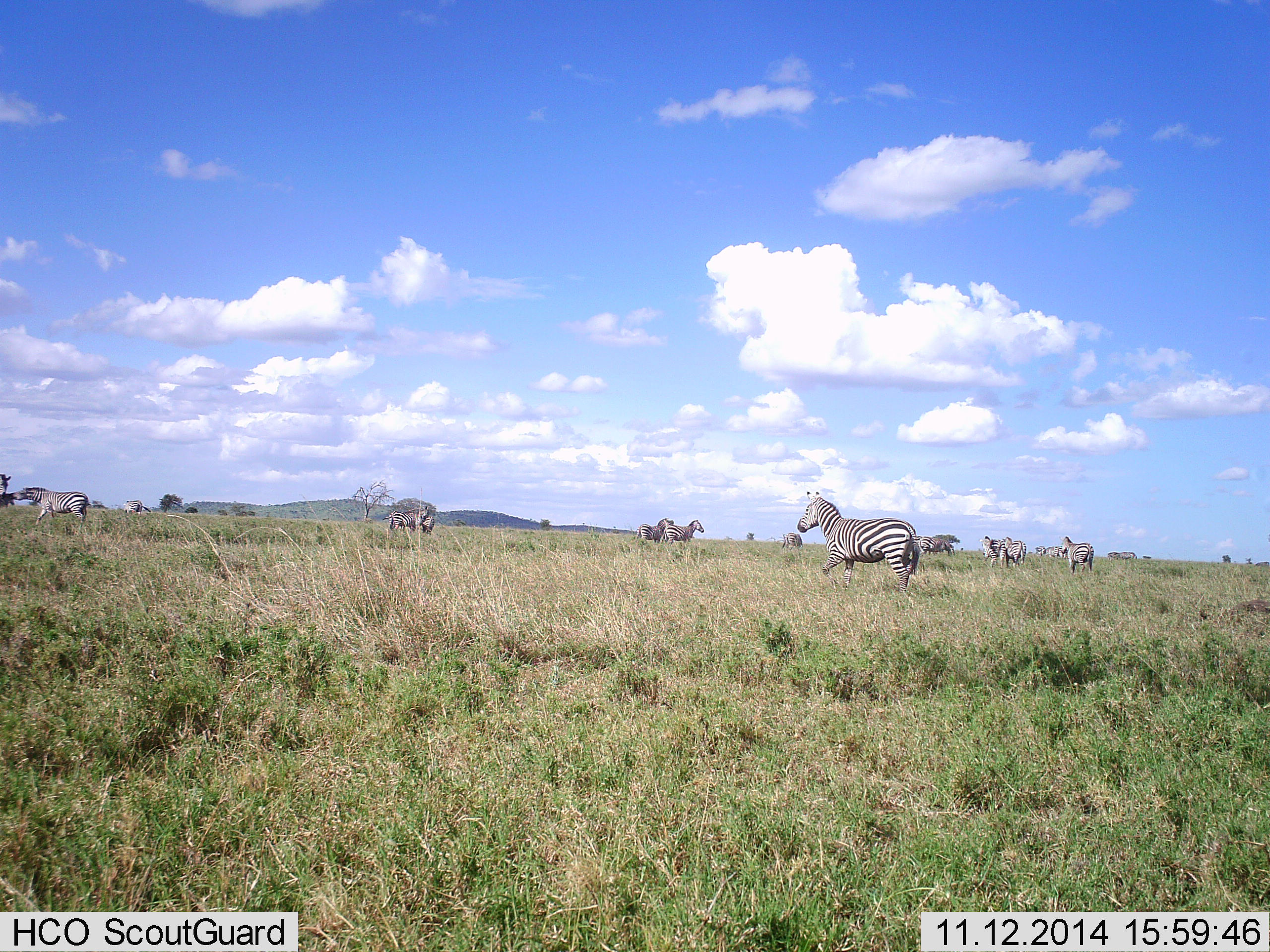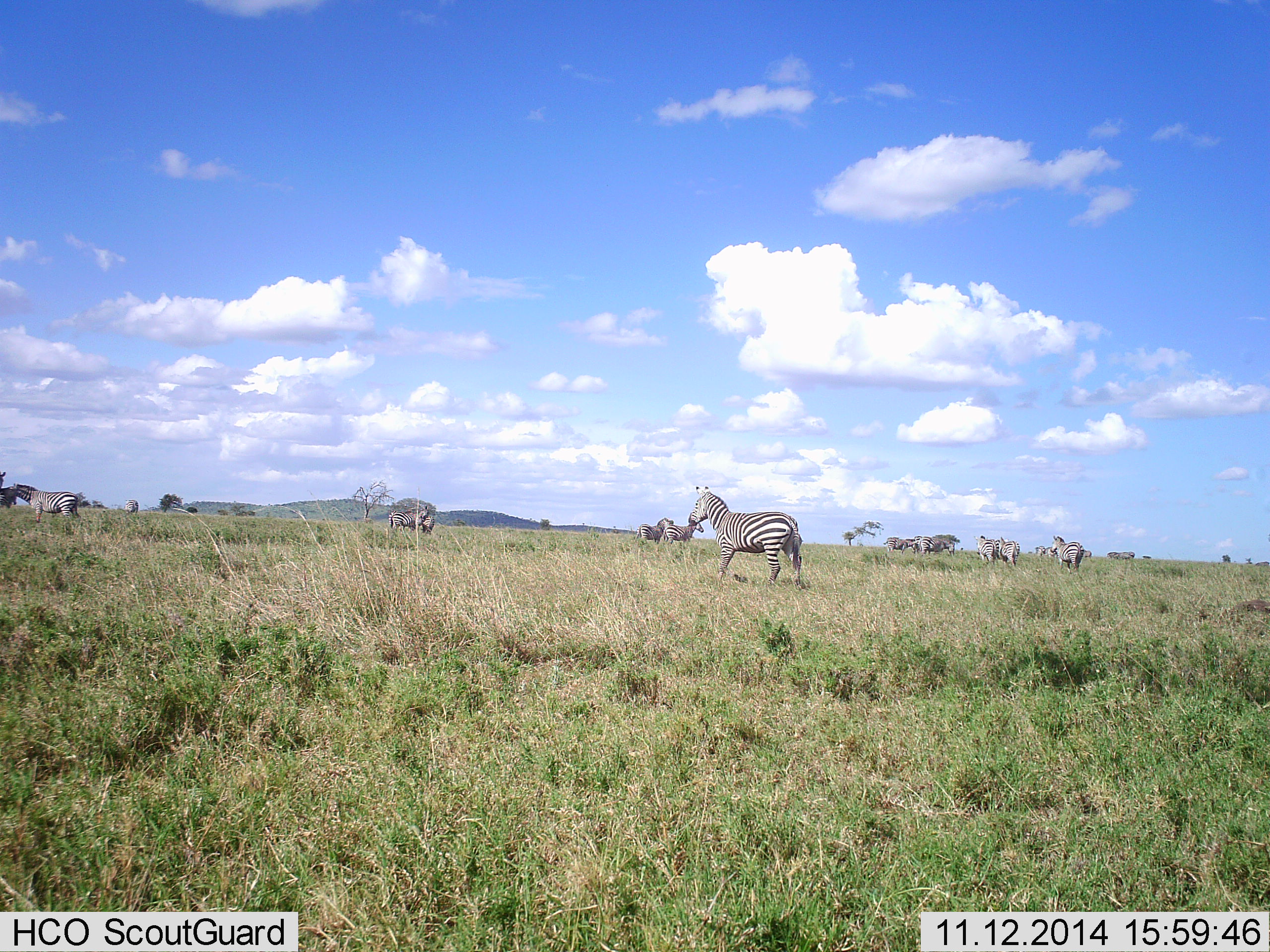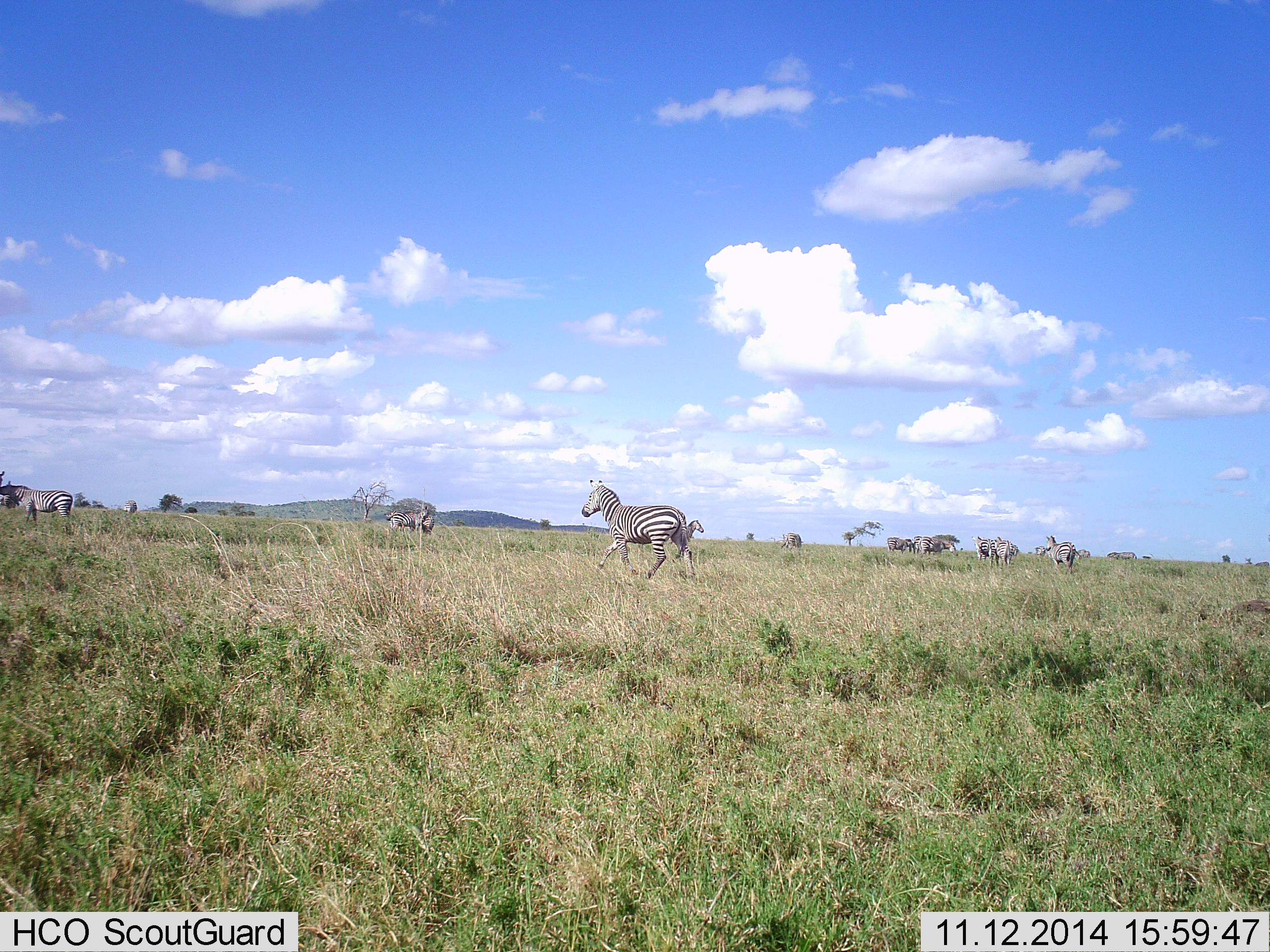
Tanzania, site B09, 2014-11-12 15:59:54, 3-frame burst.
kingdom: Animalia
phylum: Chordata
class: Mammalia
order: Perissodactyla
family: Equidae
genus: Equus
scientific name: Equus quagga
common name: plains zebra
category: zebra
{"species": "zebra (plains zebra) (Equus quagga)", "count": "11-50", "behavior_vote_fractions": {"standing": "73%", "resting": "0%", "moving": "91%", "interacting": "0%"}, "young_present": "0%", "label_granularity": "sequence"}